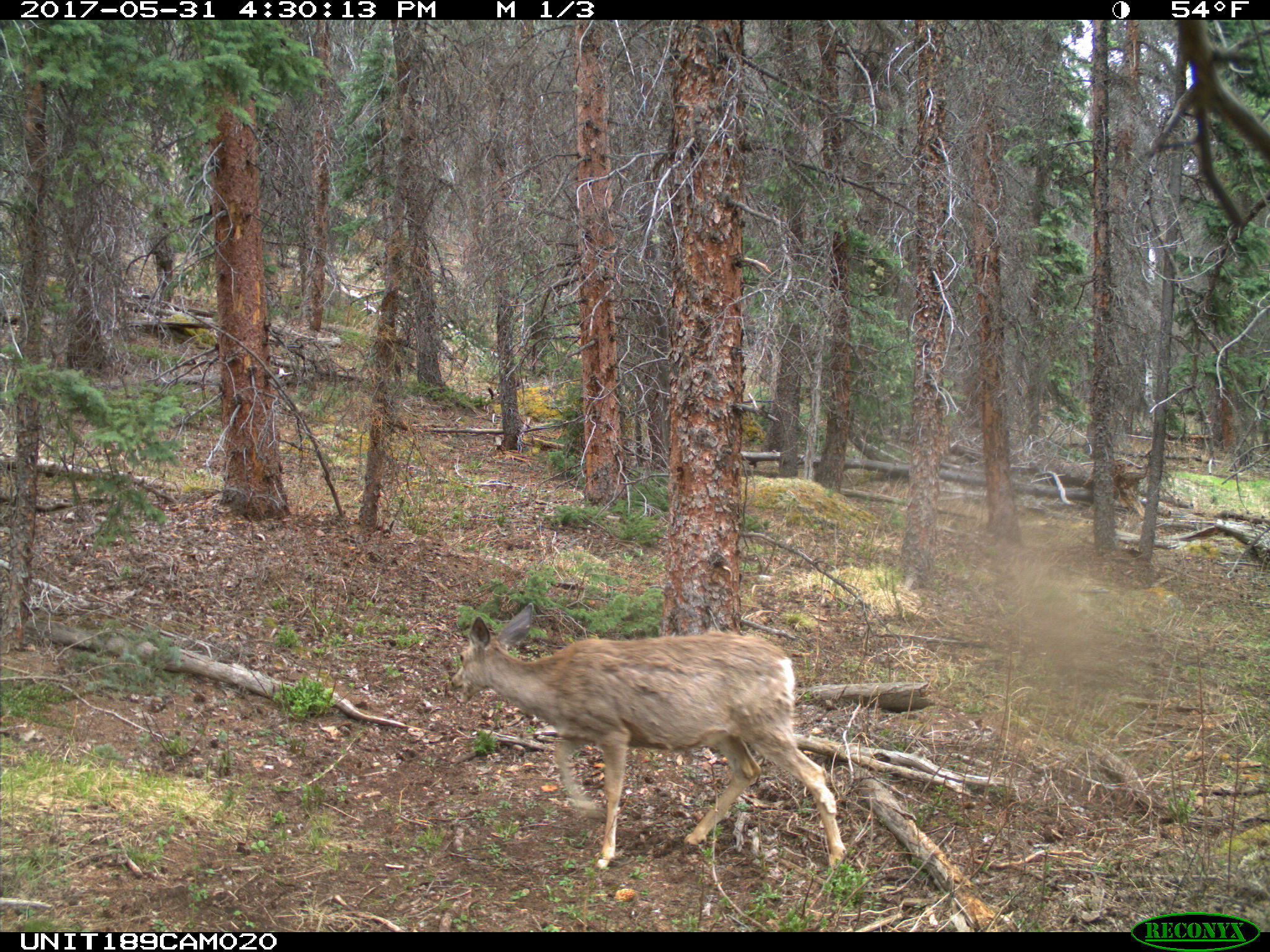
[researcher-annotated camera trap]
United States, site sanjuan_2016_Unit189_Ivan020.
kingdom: Animalia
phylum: Chordata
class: Mammalia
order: Artiodactyla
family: Cervidae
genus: Odocoileus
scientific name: Odocoileus hemionus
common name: mule deer